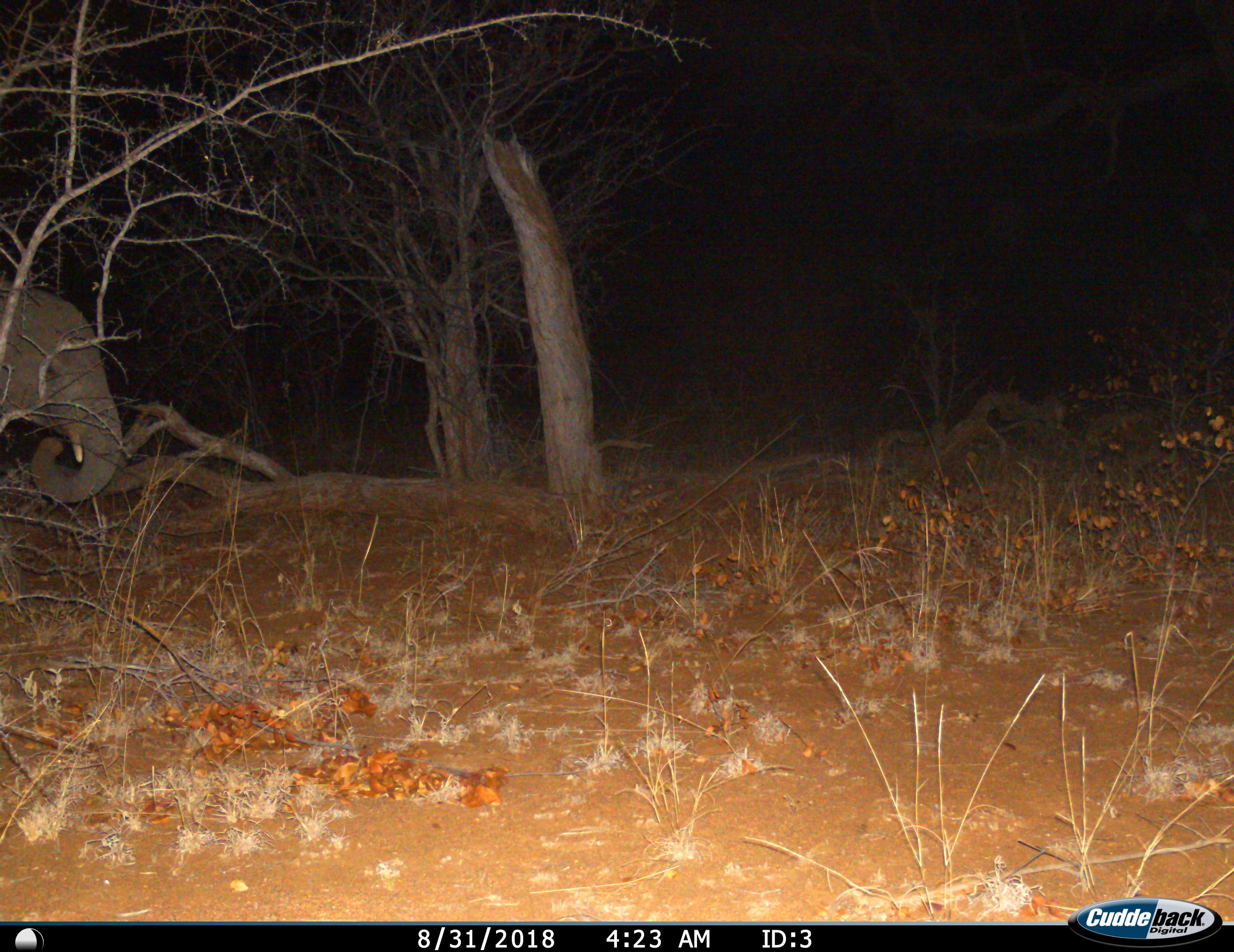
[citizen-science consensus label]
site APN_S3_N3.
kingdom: Animalia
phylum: Chordata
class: Mammalia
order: Proboscidea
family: Elephantidae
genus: Loxodonta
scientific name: Loxodonta africana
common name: african bush elephant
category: elephant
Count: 1.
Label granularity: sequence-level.